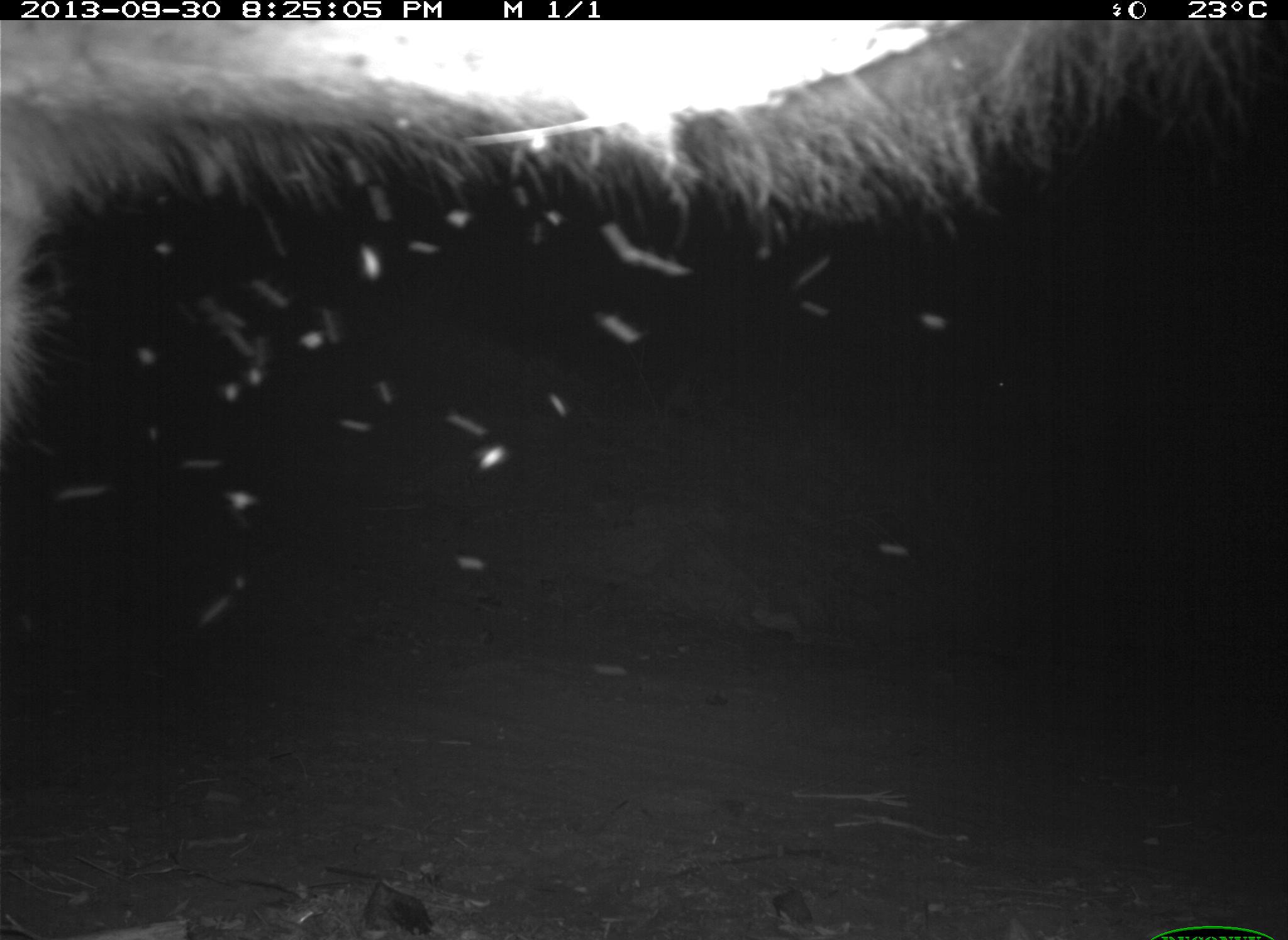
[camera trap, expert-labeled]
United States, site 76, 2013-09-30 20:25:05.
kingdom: Animalia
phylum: Chordata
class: Mammalia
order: Artiodactyla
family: Bovidae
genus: Bos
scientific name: Bos taurus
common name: cow